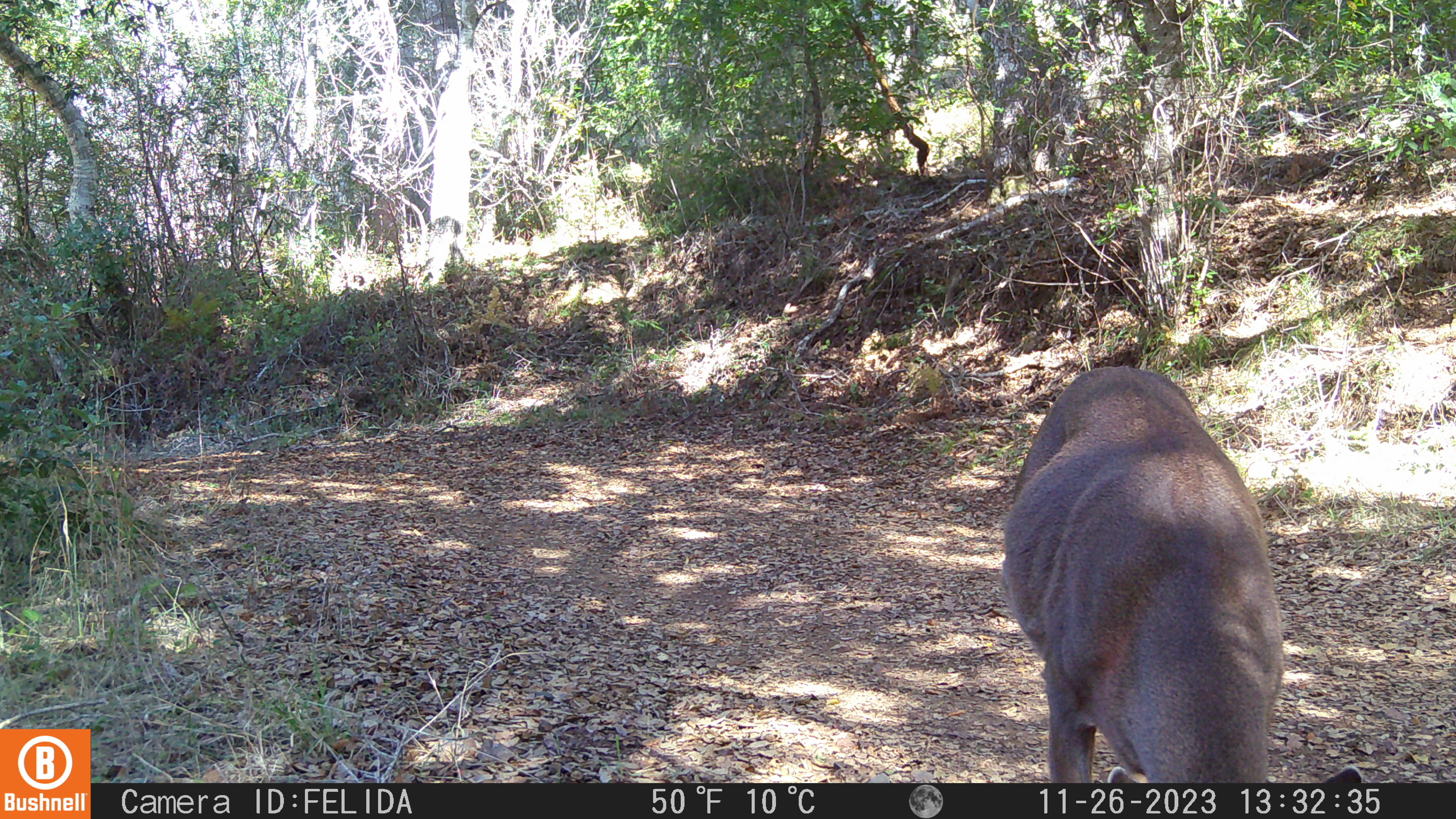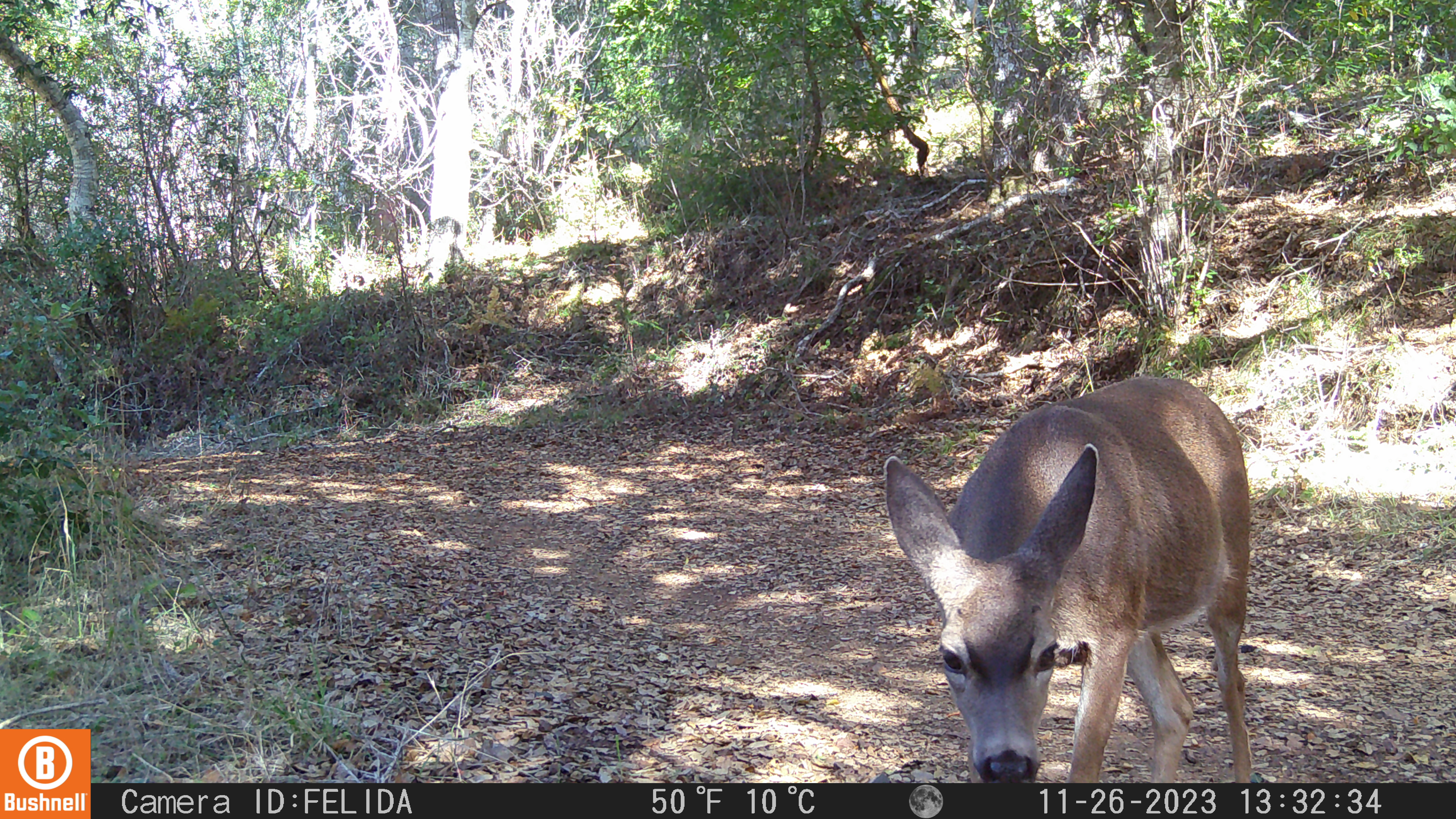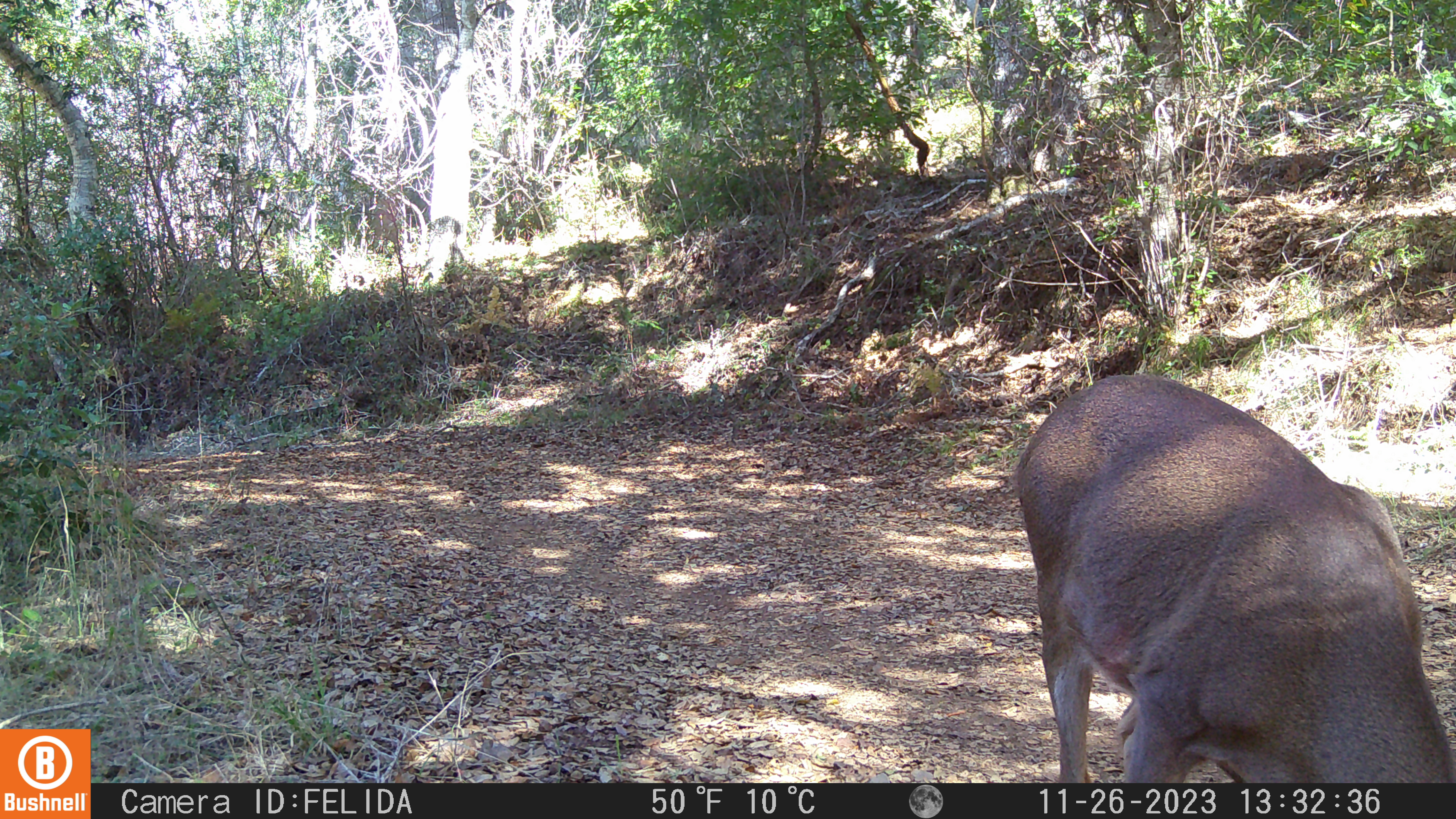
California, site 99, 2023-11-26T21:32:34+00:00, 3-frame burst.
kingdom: Animalia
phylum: Chordata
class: Mammalia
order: Artiodactyla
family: Cervidae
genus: Odocoileus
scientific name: Odocoileus hemionus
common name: mule deer